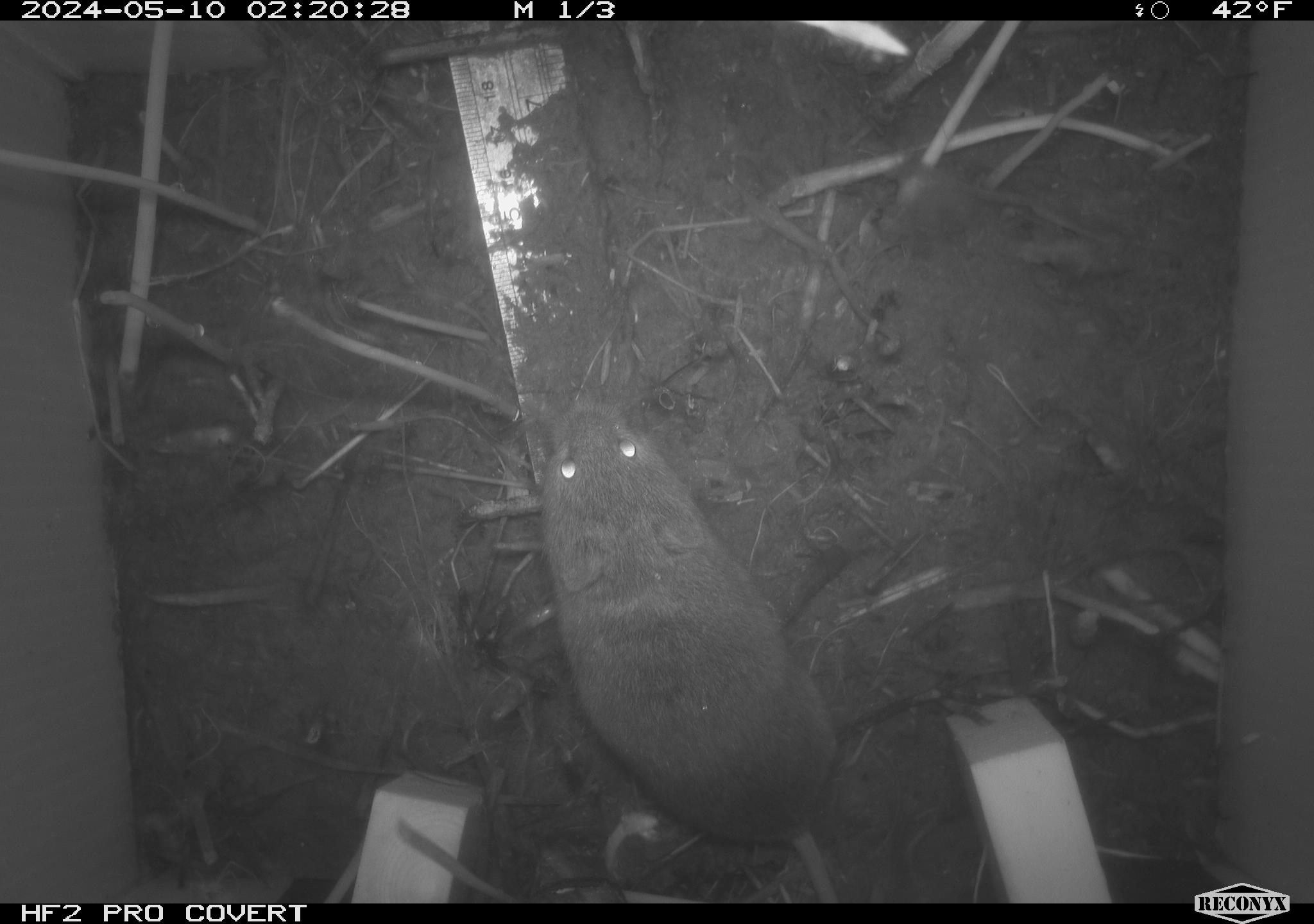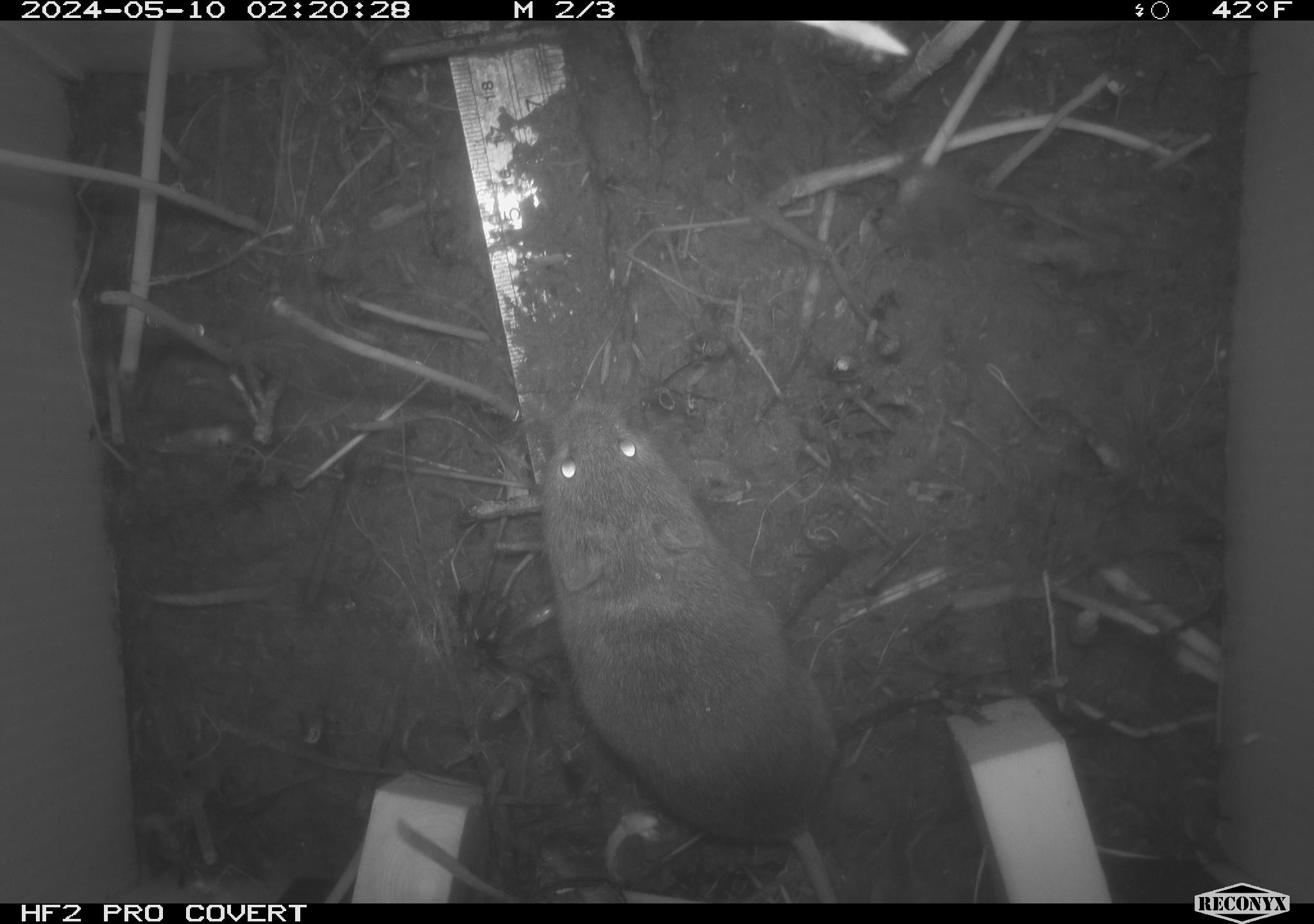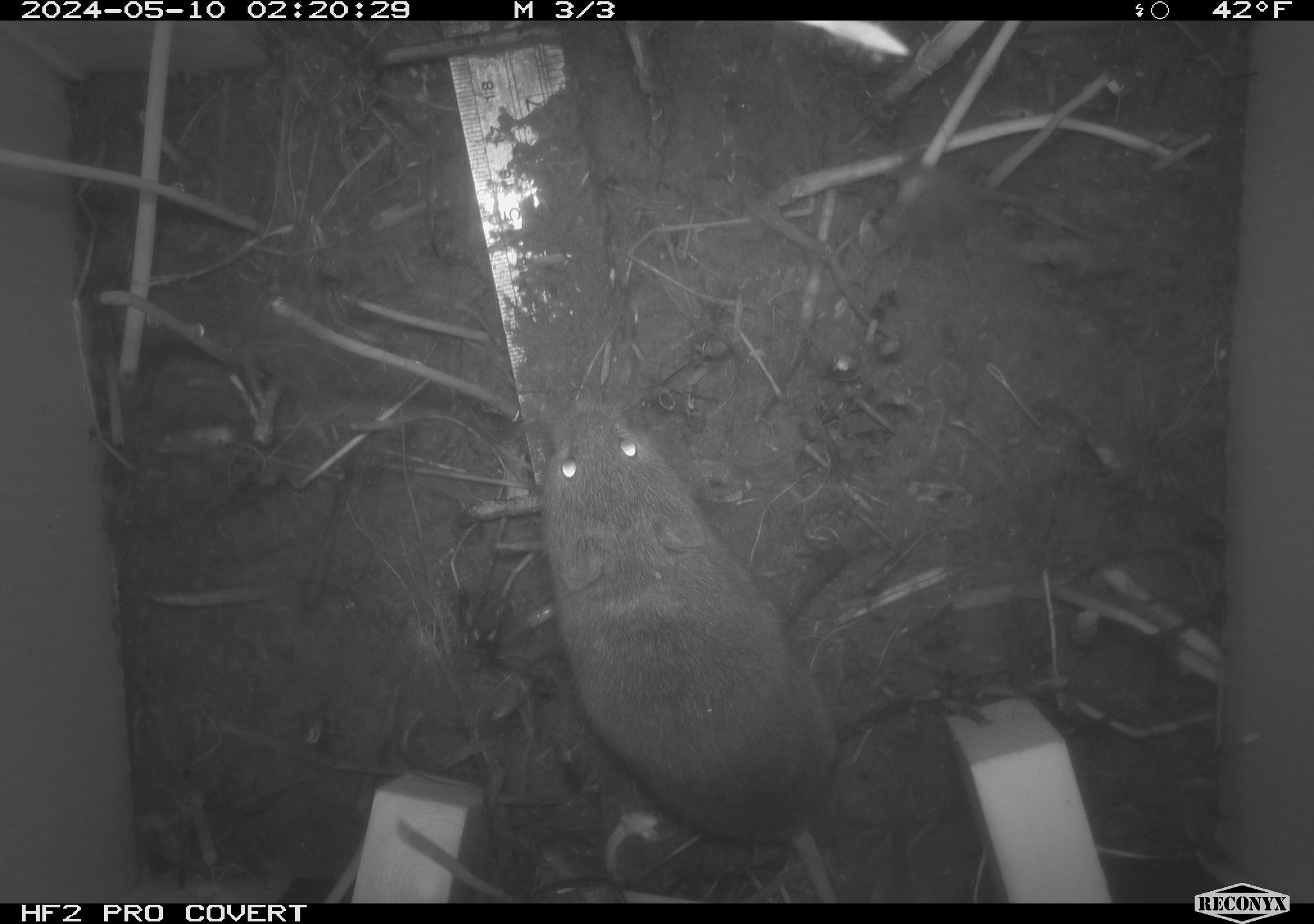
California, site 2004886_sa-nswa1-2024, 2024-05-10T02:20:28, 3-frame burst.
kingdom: Animalia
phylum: Chordata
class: Mammalia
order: Rodentia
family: Cricetidae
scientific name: Arvicolinae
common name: voles, lemmings, and muskrats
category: arvicolinae subfamily